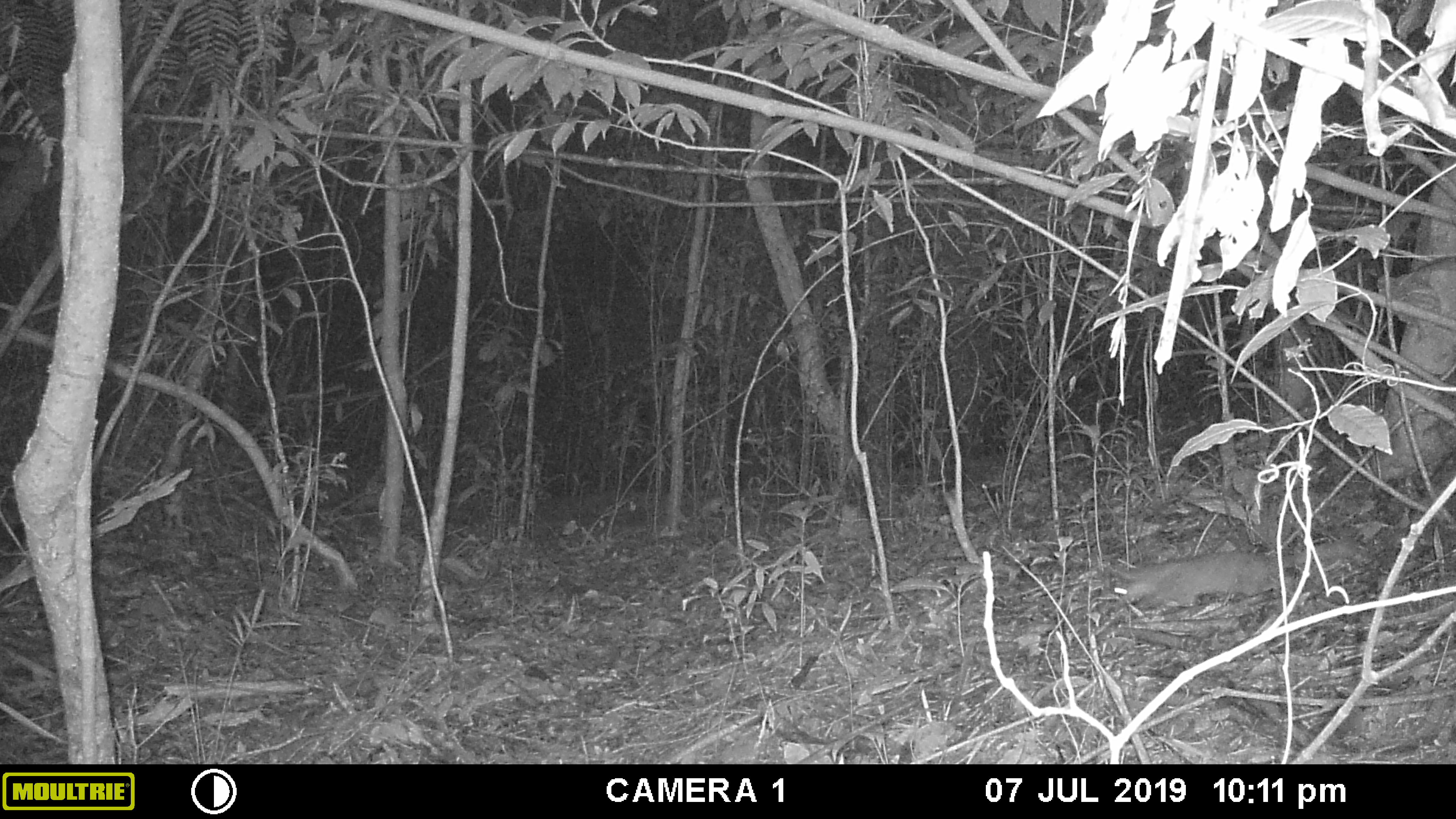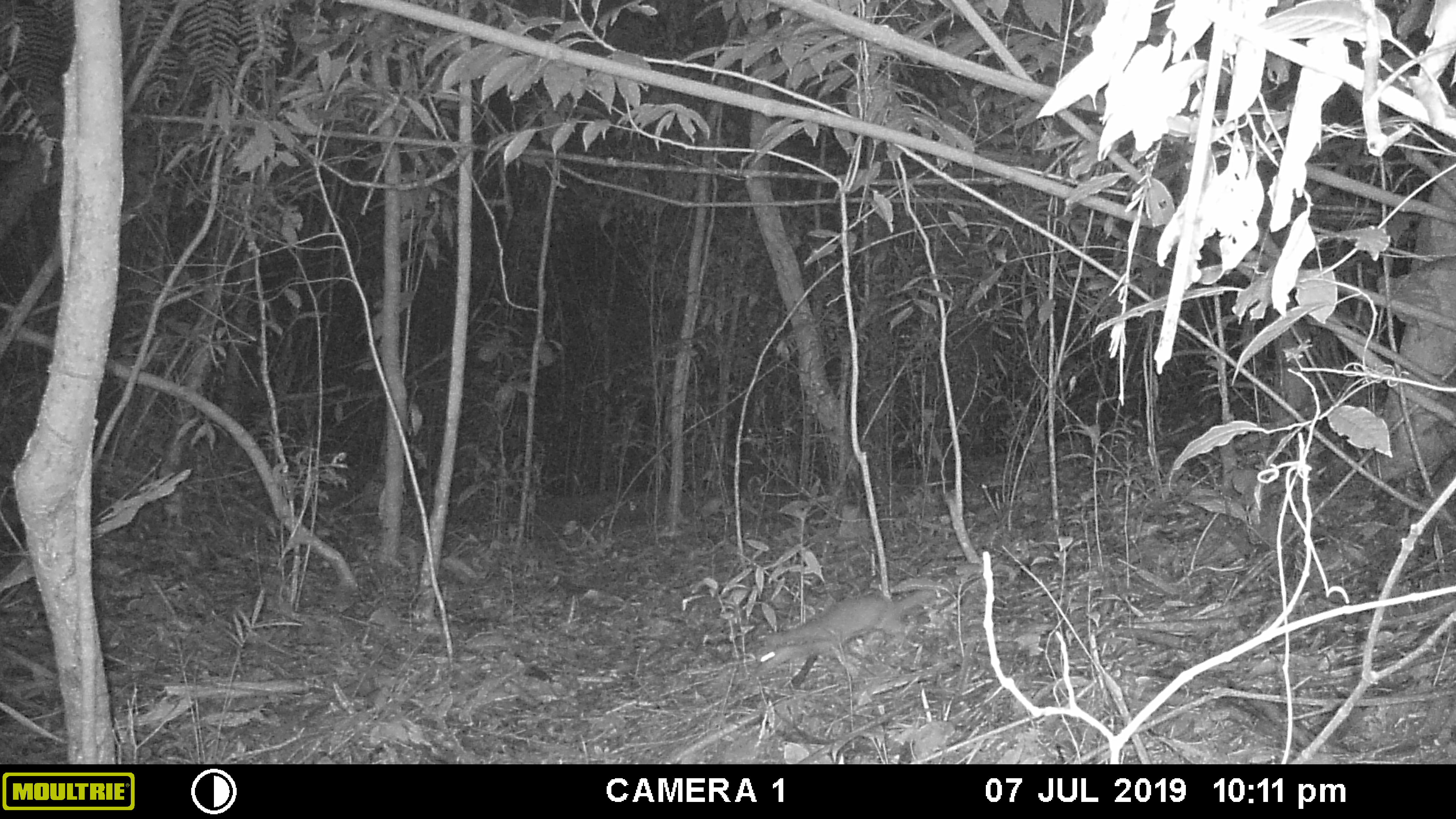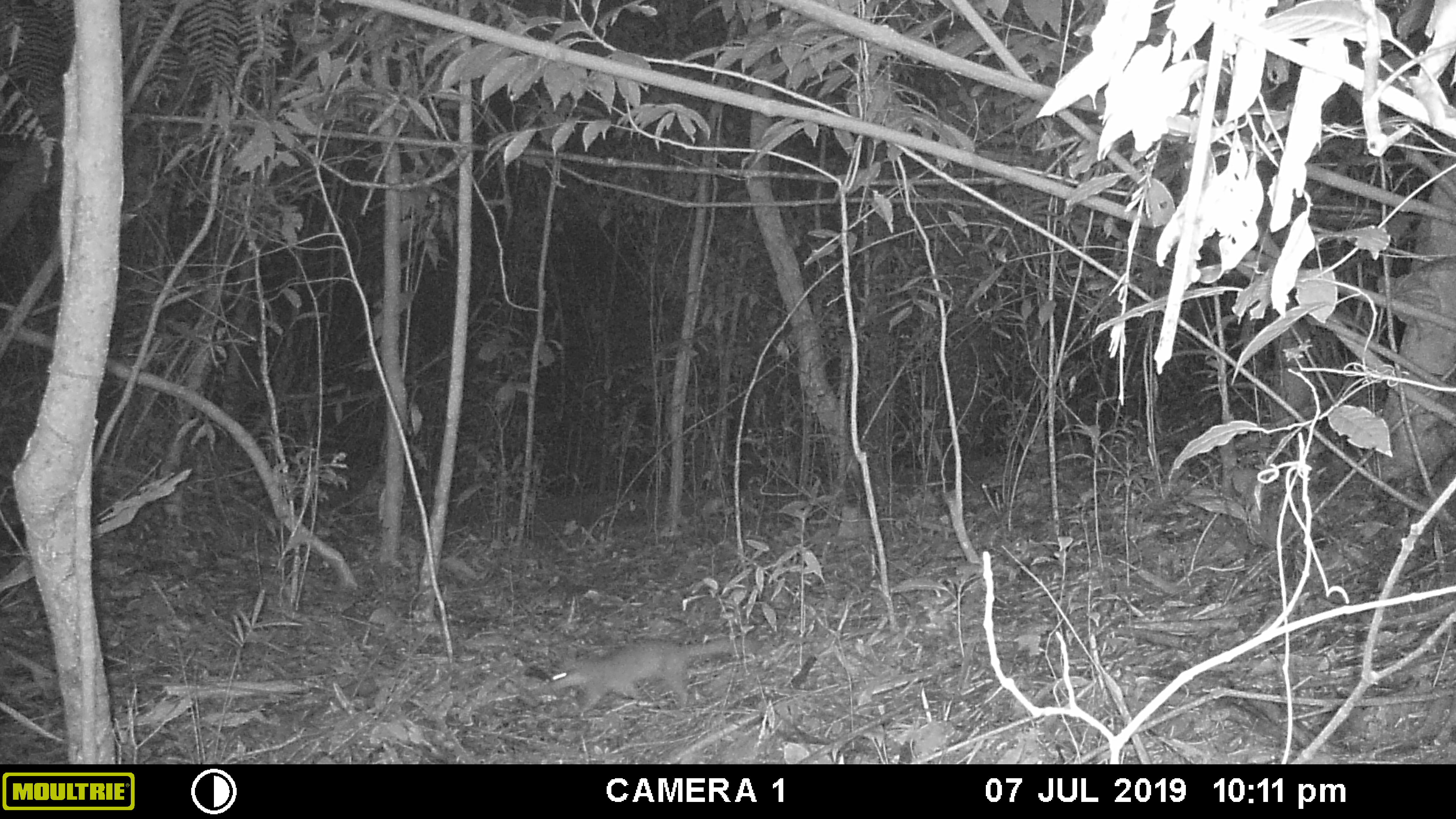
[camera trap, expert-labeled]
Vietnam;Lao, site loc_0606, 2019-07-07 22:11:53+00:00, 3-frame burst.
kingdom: Animalia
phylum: Chordata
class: Mammalia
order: Carnivora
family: Mustelidae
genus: Melogale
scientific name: Melogale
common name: ferret badger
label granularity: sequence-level